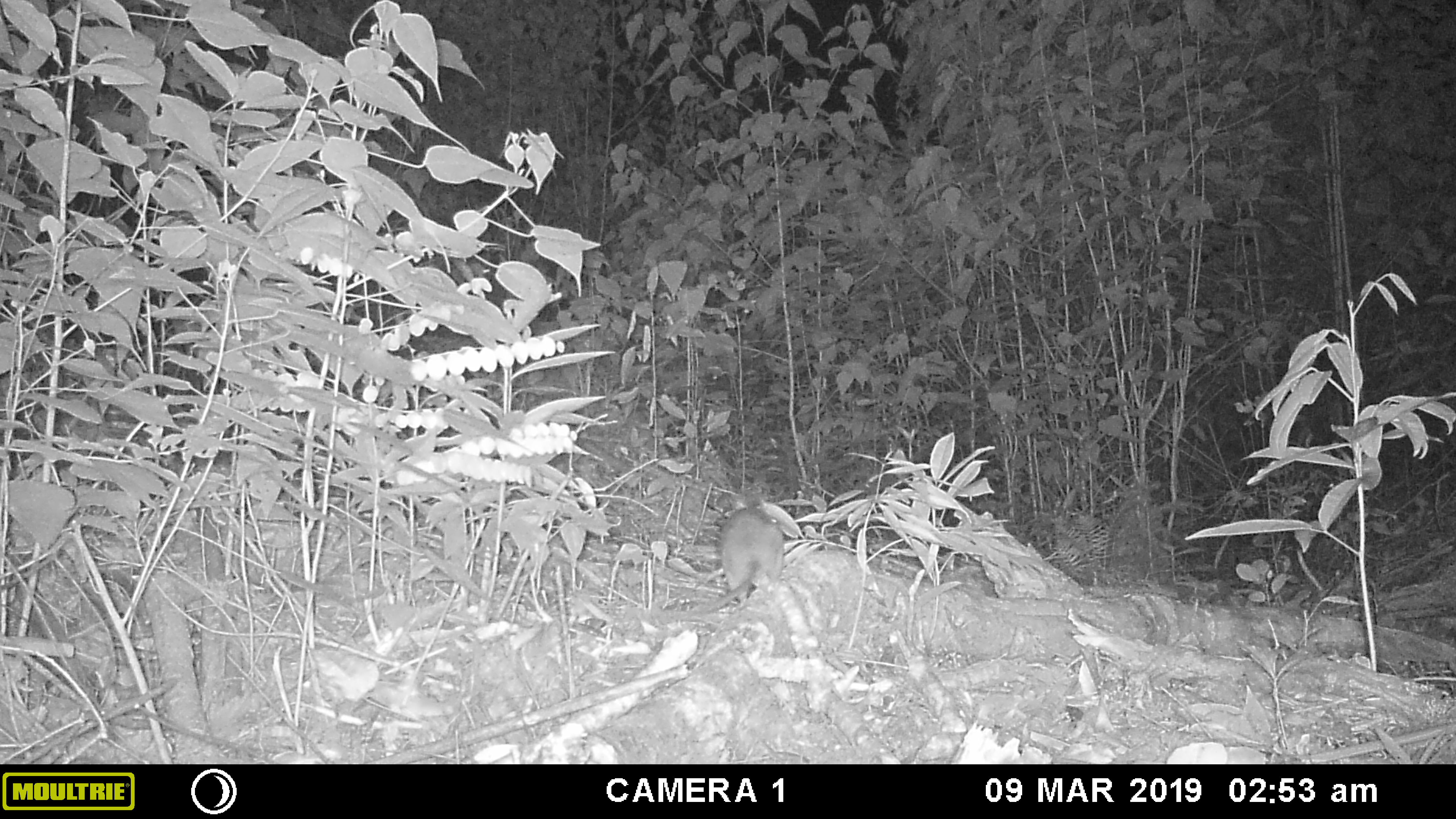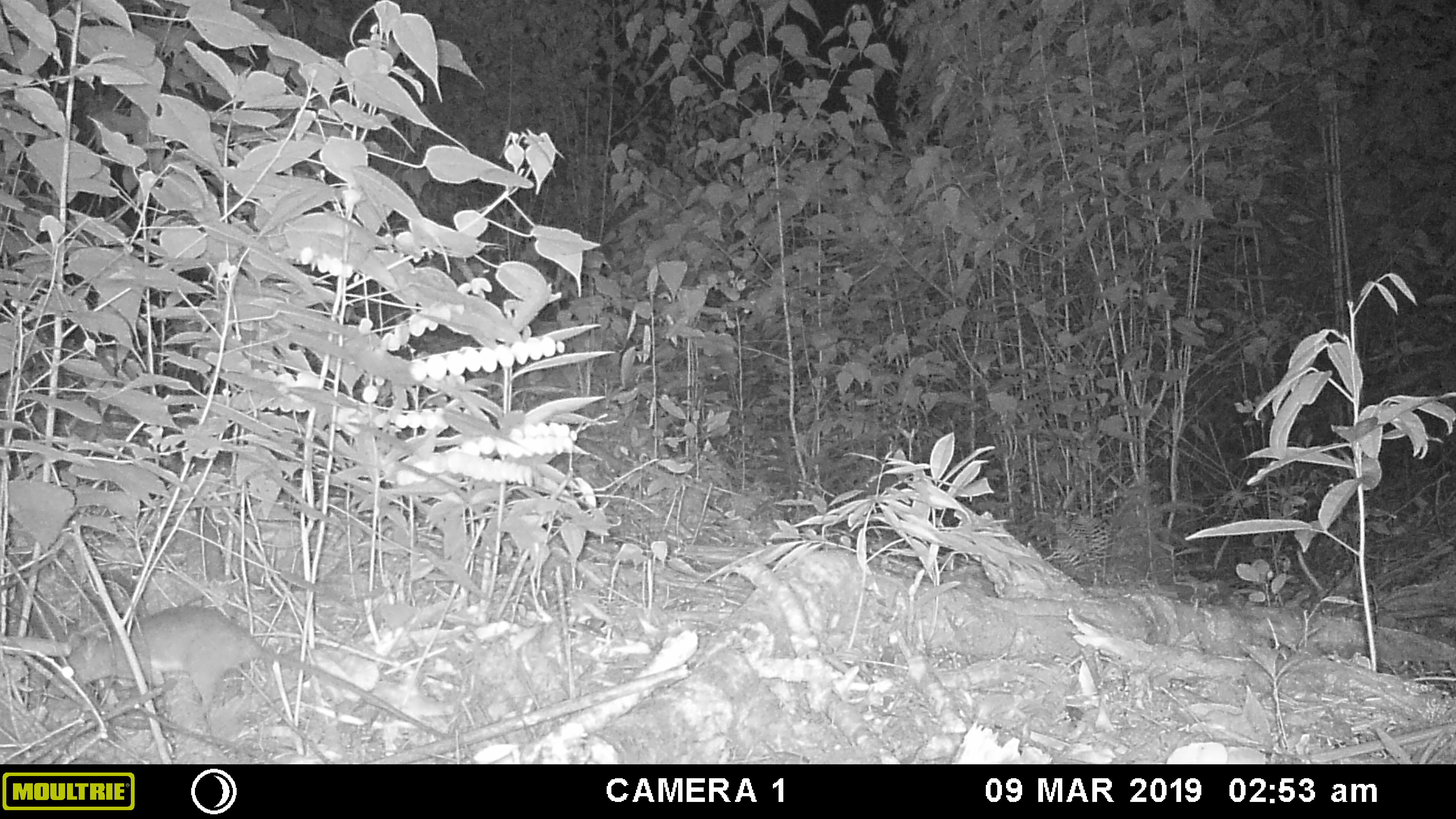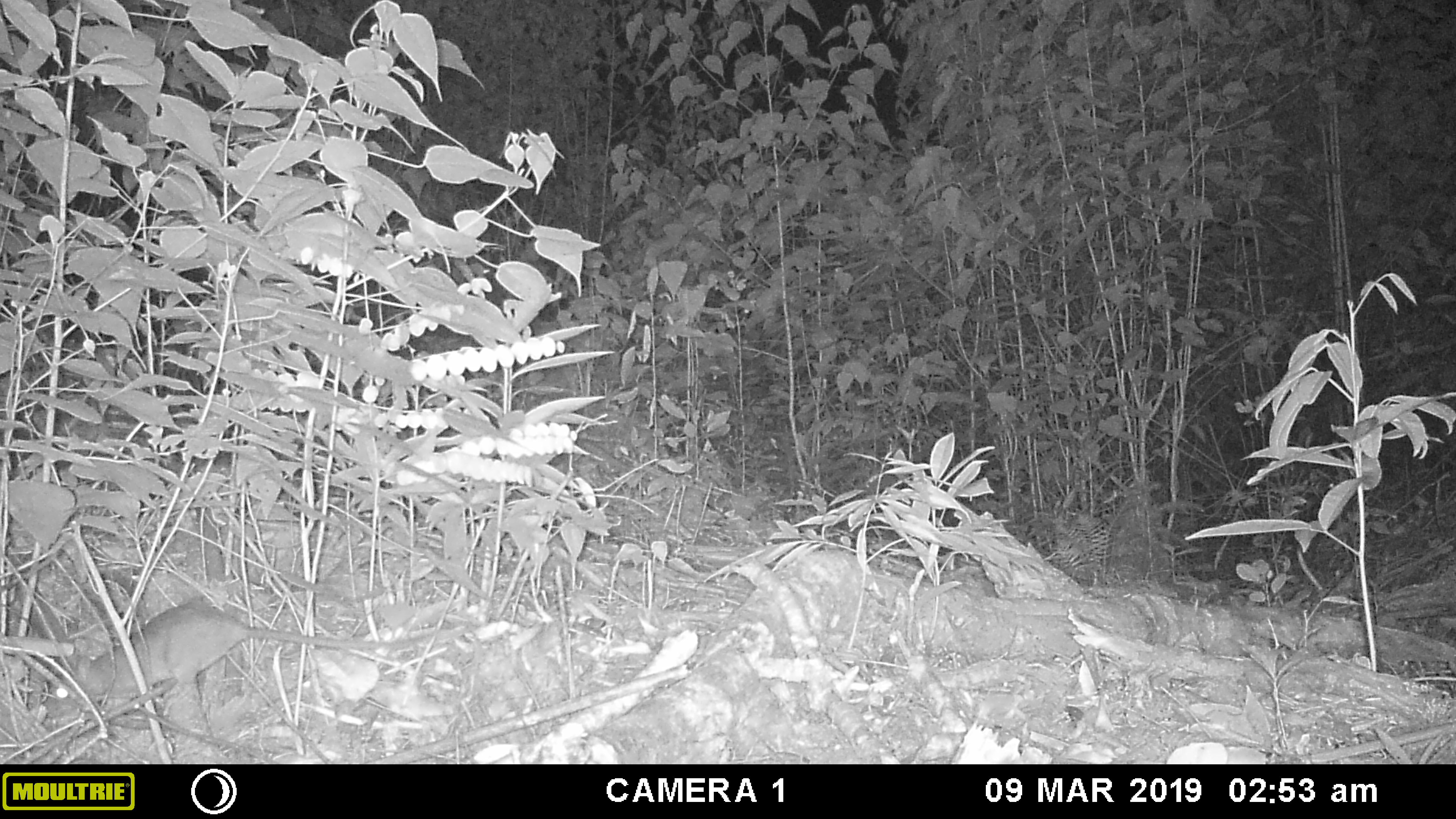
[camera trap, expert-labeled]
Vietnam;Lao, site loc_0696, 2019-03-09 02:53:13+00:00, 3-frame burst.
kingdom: Animalia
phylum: Chordata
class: Mammalia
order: Rodentia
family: Muridae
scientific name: Muridae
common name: old-world mice and rats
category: unidentified murid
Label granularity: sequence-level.